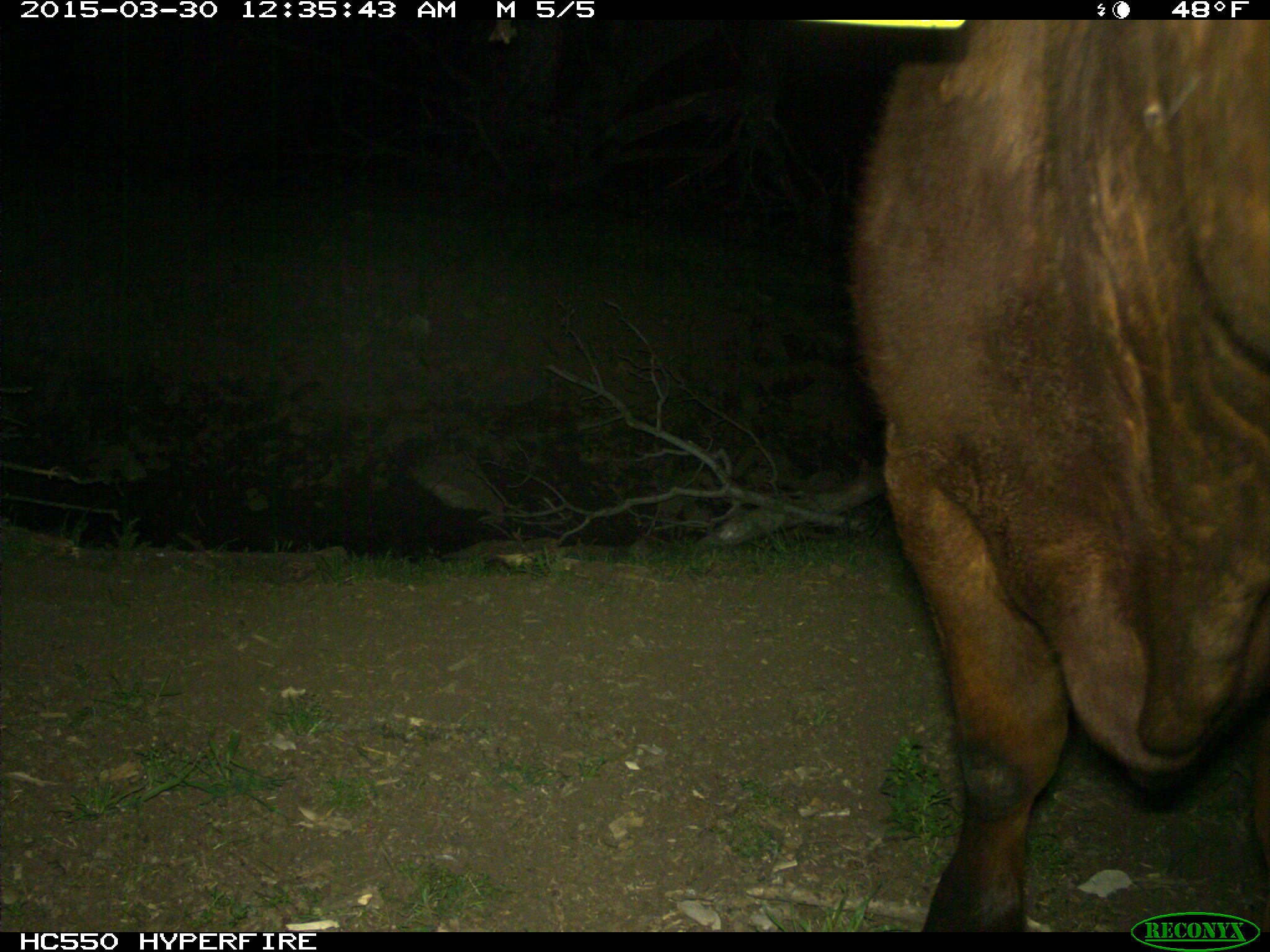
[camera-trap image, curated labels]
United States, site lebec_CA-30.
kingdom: Animalia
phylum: Chordata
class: Mammalia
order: Artiodactyla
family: Bovidae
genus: Bos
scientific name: Bos taurus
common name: domestic cow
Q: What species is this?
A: Bos taurus (domestic cow).